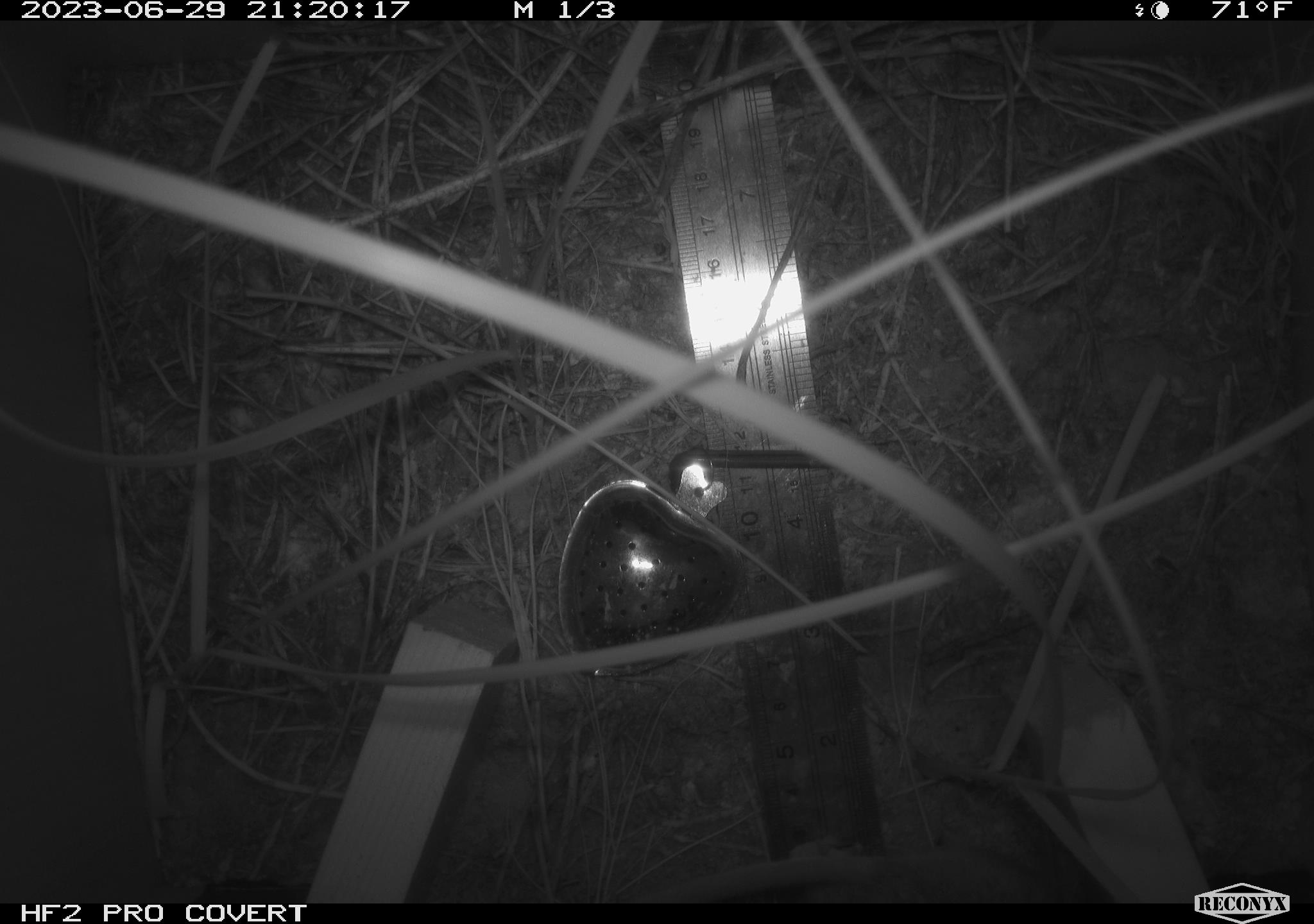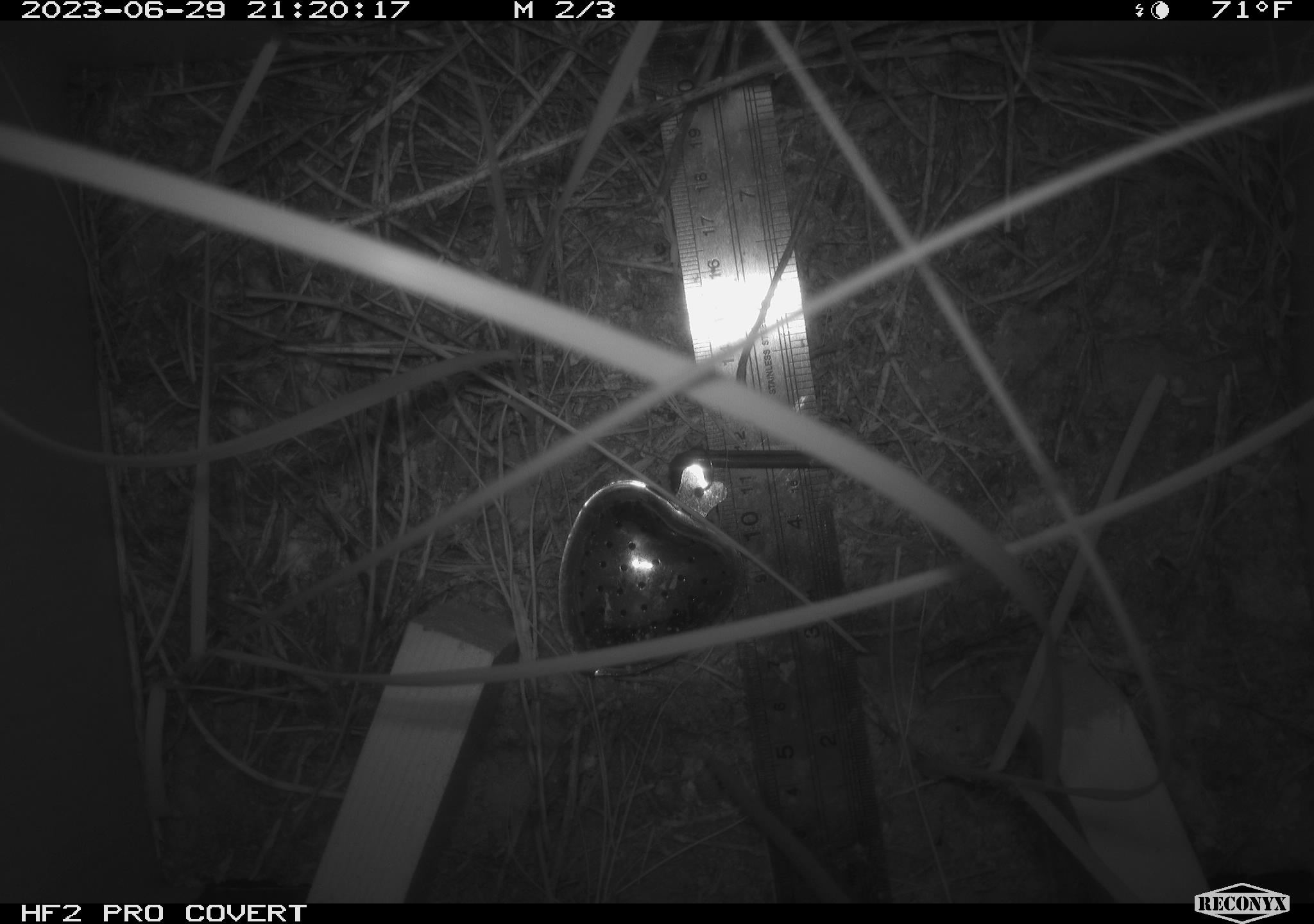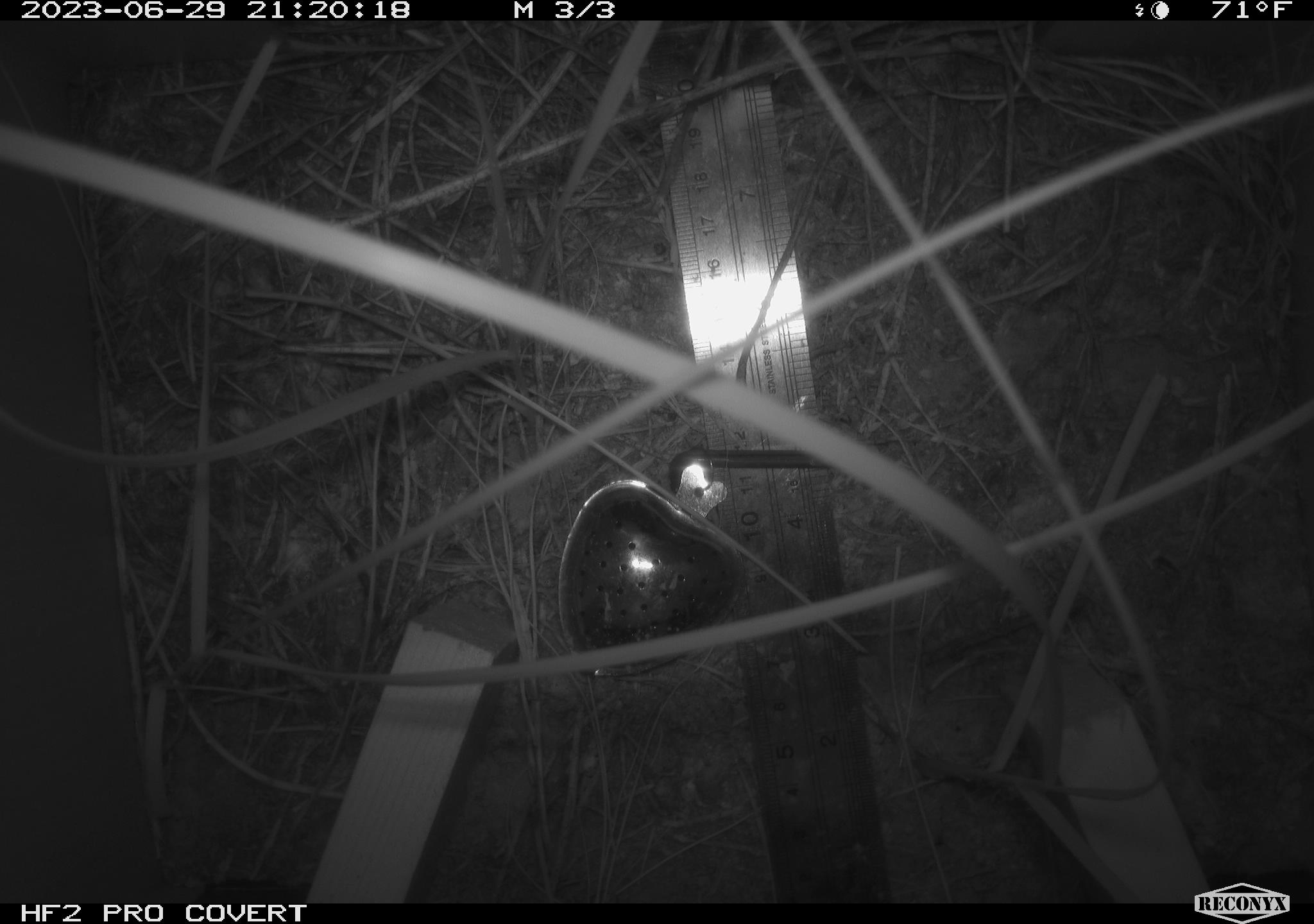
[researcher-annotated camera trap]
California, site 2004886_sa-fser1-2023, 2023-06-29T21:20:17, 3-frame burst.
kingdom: Animalia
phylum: Chordata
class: Mammalia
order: Rodentia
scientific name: Rodentia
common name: mouse species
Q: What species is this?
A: Mouse species (Rodentia).